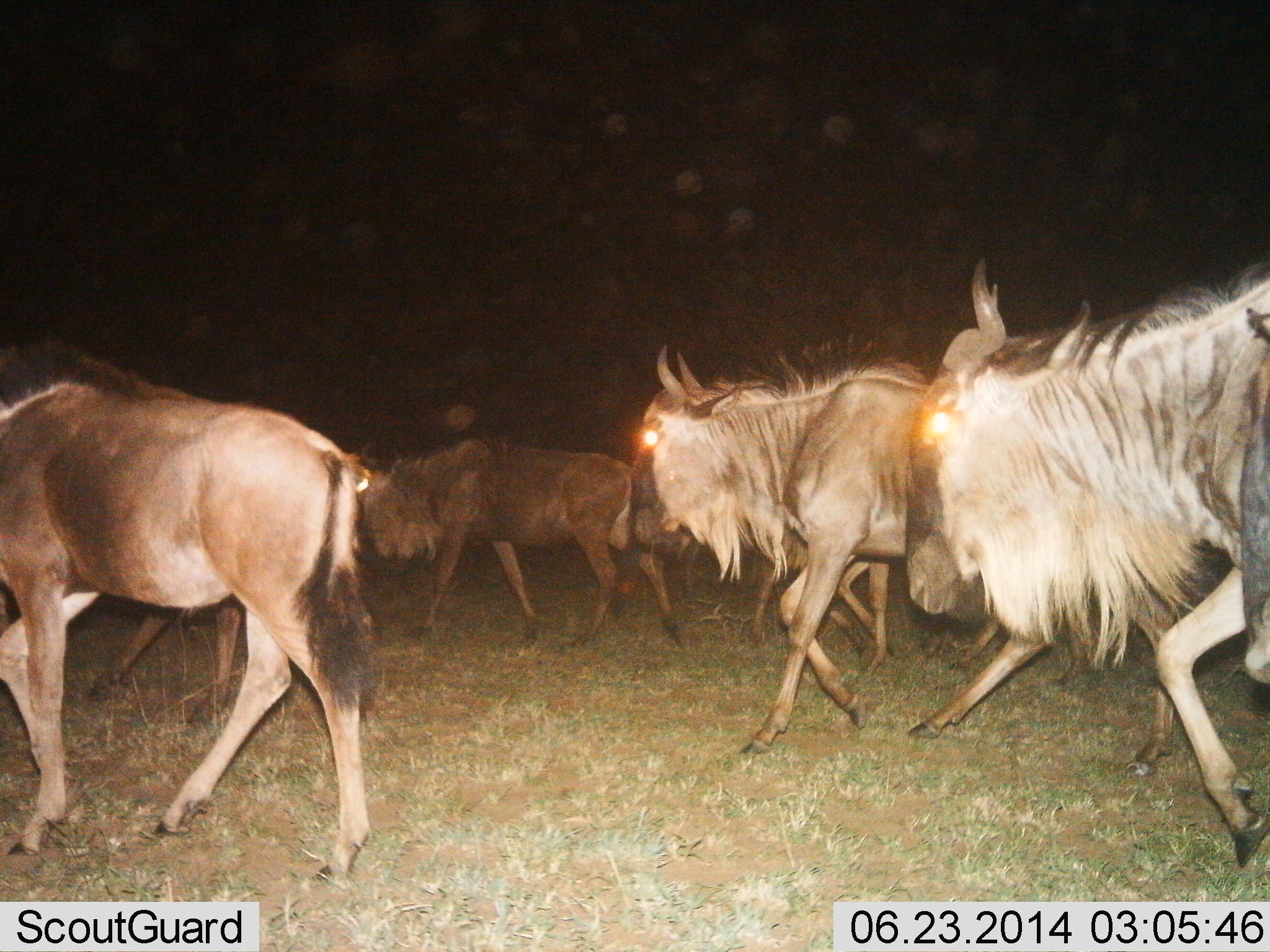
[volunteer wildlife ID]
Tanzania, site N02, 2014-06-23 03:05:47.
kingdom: Animalia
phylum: Chordata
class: Mammalia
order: Artiodactyla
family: Bovidae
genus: Connochaetes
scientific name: Connochaetes taurinus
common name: blue wildebeest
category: wildebeest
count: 6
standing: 0%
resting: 0%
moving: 100%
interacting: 0%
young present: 0%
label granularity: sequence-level